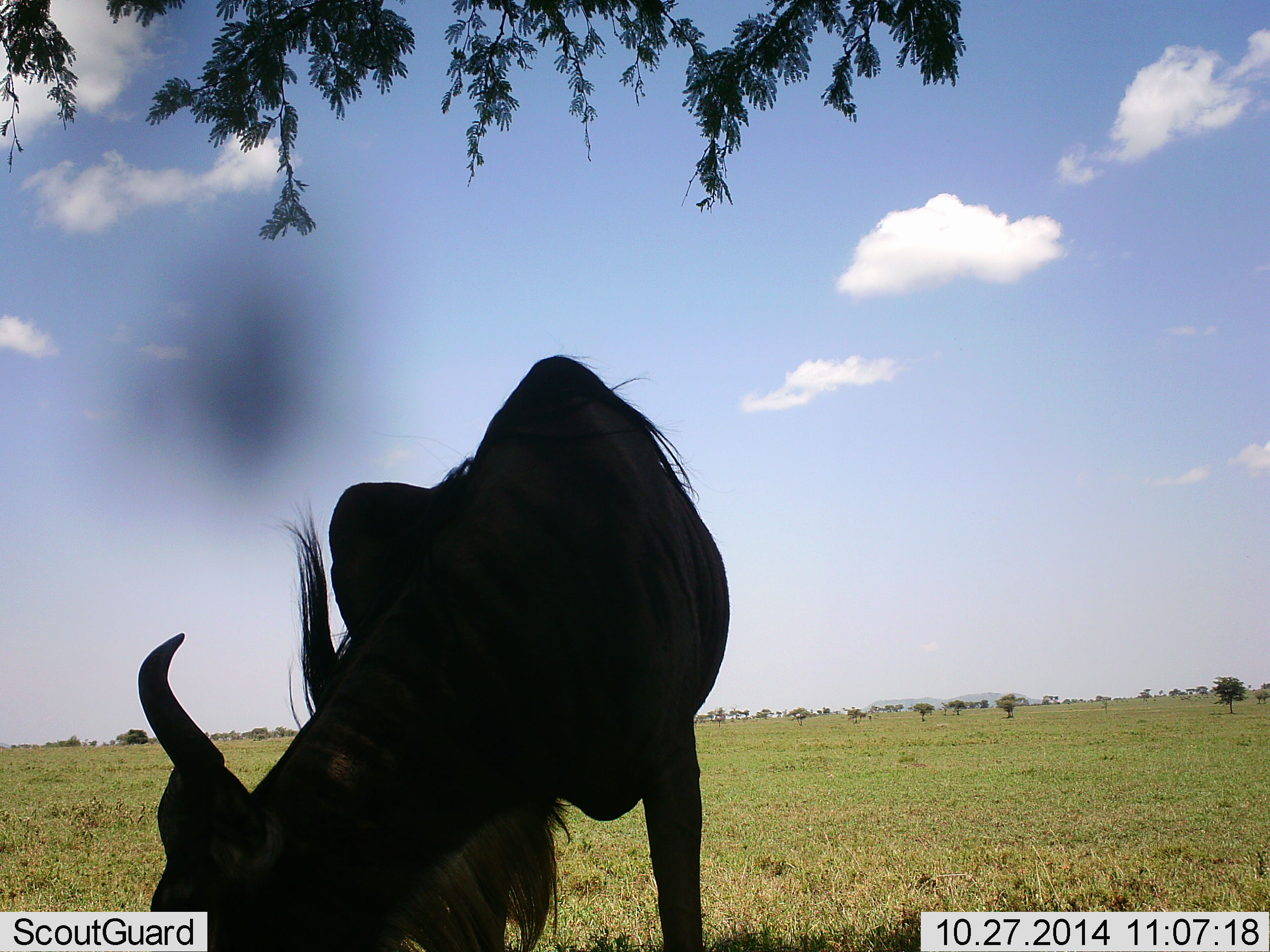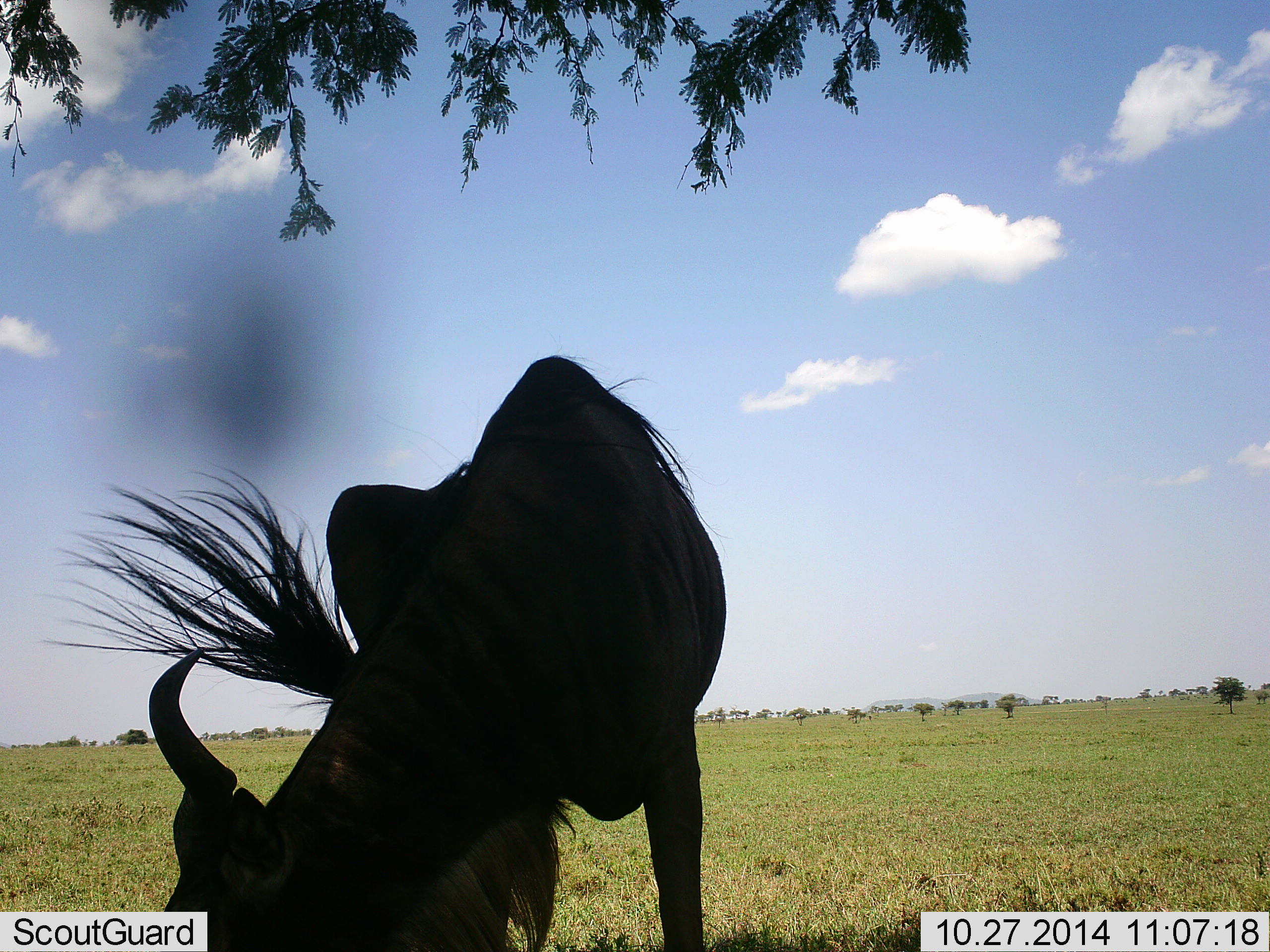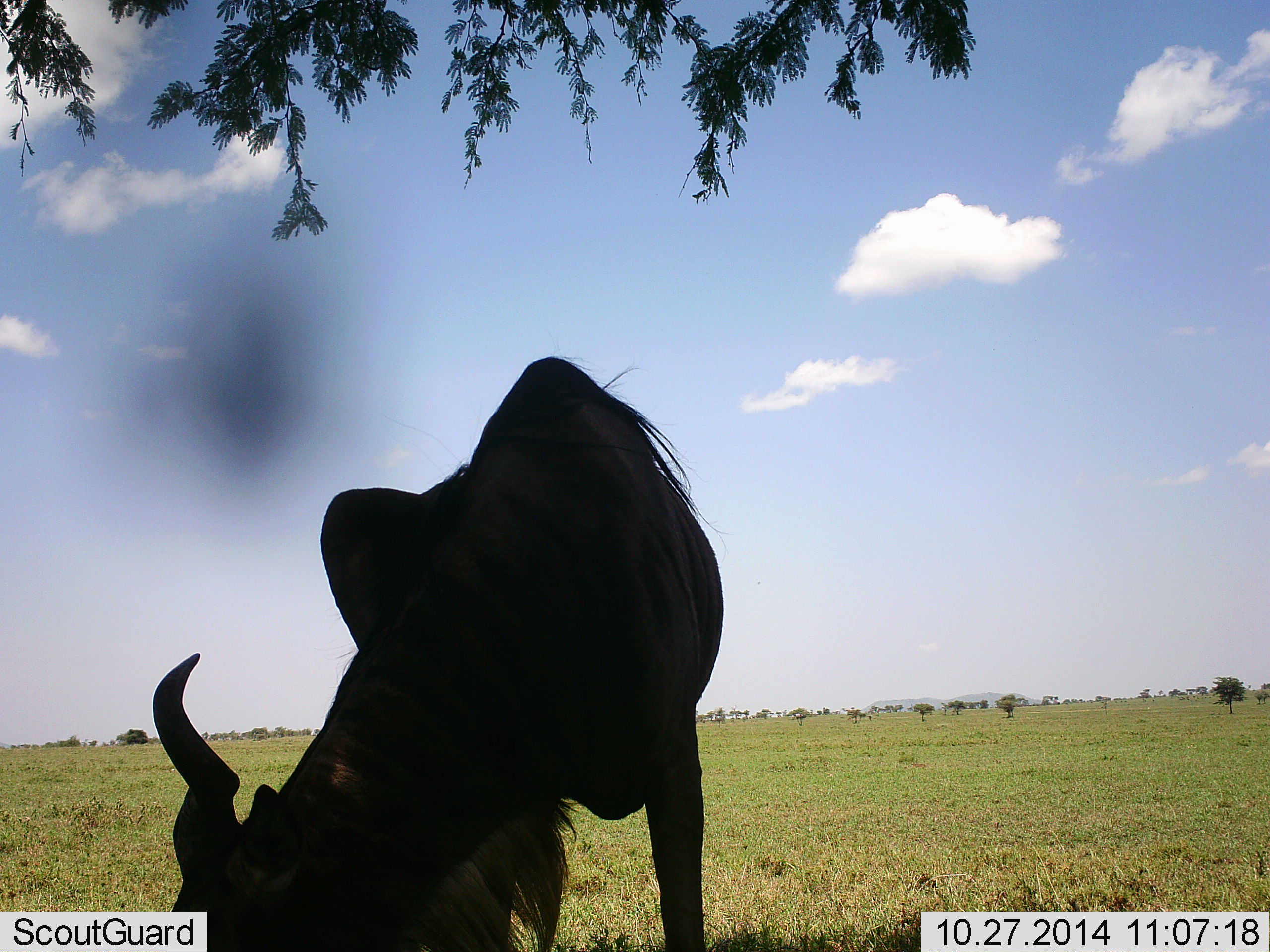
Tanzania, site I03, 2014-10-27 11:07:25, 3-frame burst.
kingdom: Animalia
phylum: Chordata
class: Mammalia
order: Artiodactyla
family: Bovidae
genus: Connochaetes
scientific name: Connochaetes taurinus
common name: blue wildebeest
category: wildebeest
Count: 1.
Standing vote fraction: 40%.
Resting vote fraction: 0%.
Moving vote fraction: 0%.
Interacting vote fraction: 0%.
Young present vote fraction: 0%.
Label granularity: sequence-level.